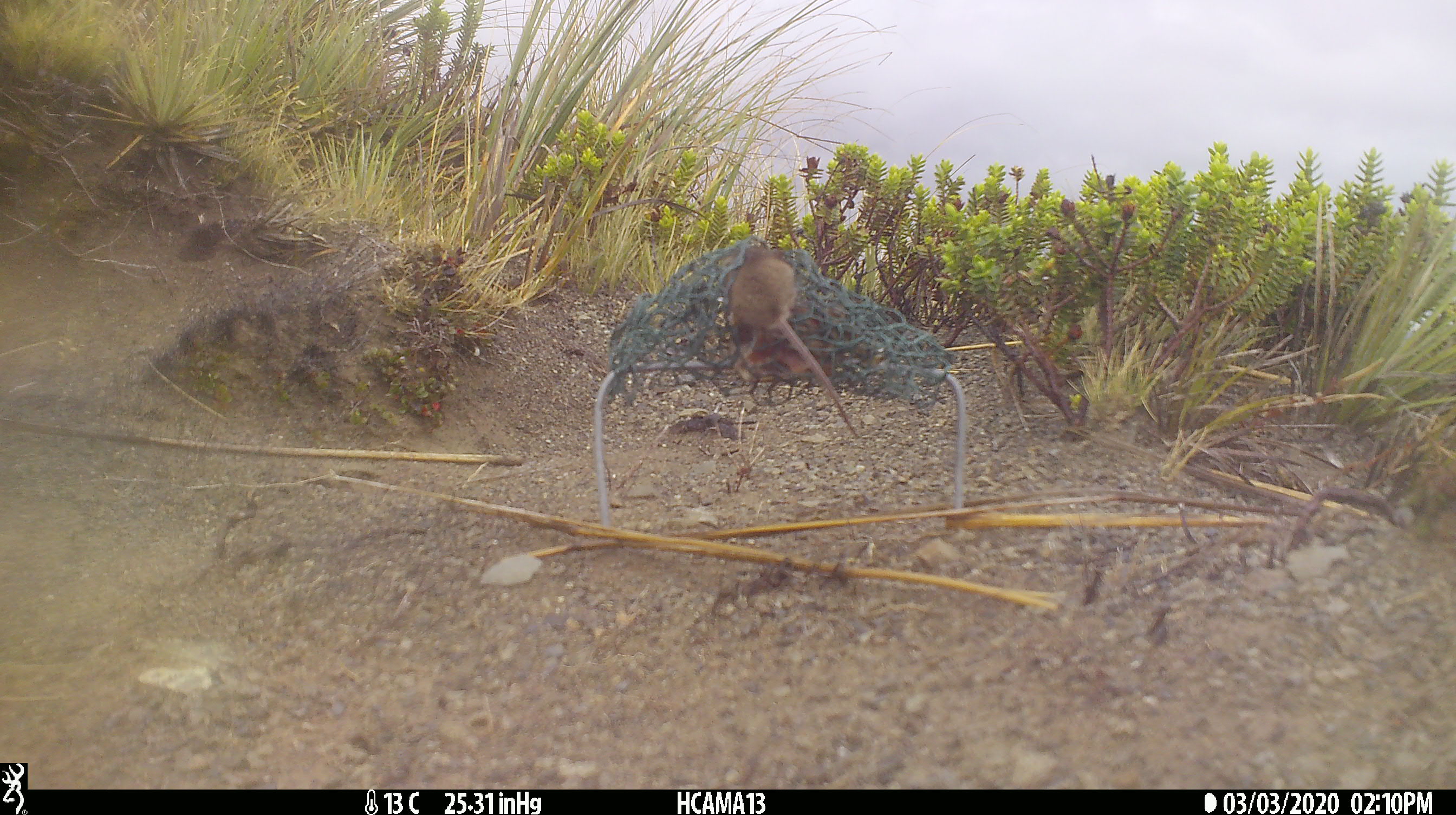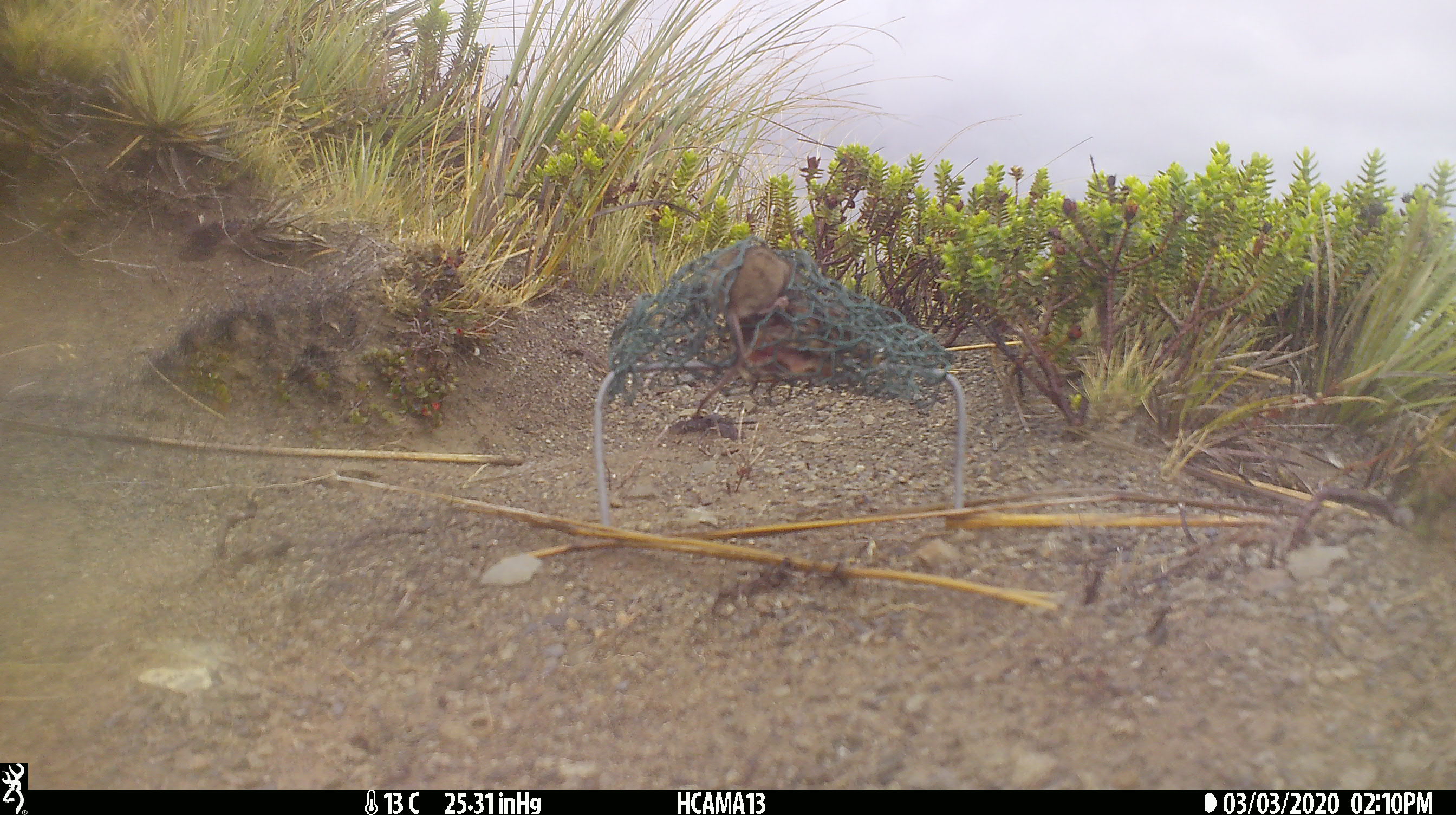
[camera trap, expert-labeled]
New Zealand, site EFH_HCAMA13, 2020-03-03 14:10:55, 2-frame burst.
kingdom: Animalia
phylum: Chordata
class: Mammalia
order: Rodentia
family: Muridae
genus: Mus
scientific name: Mus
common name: mouse